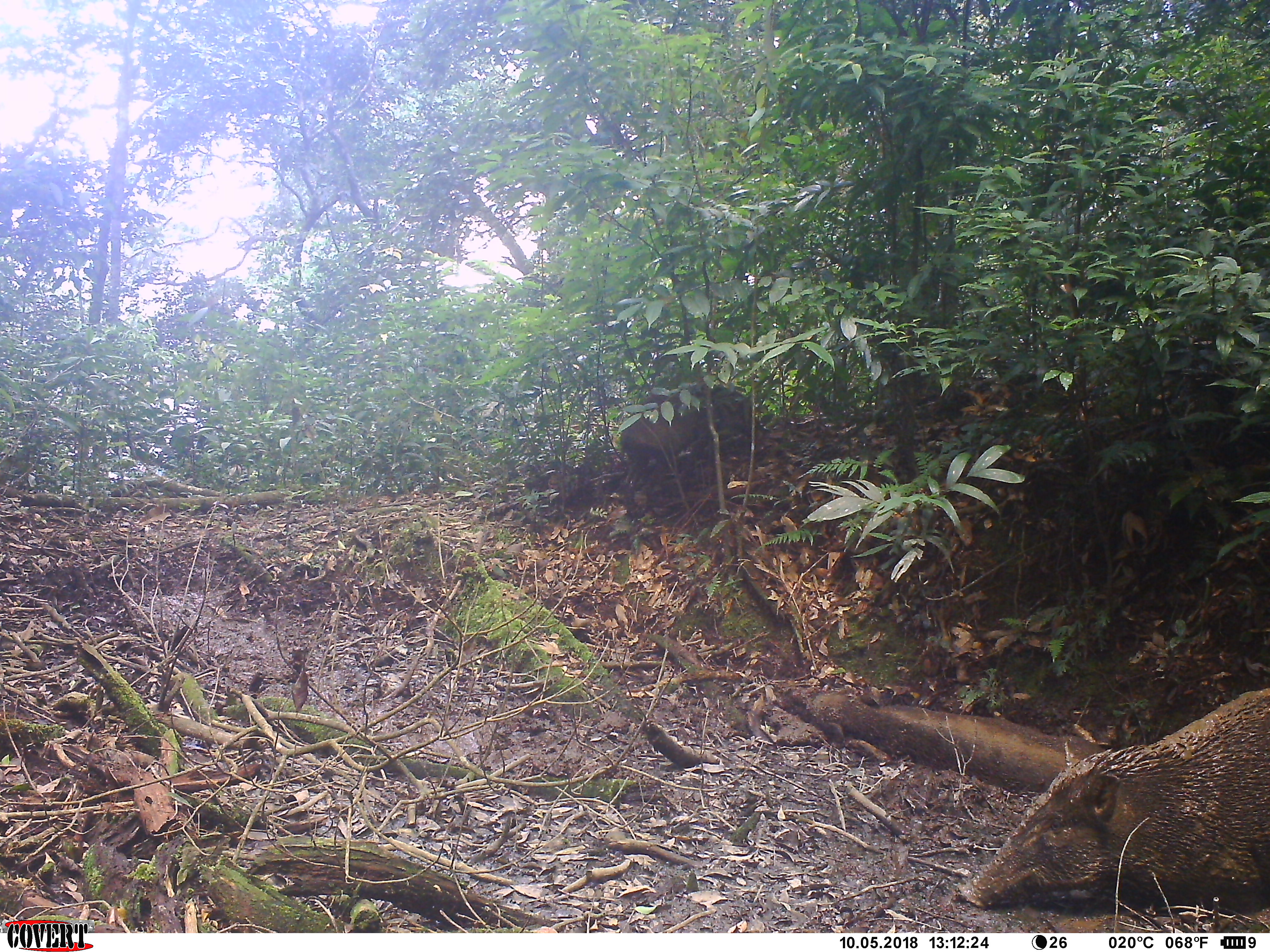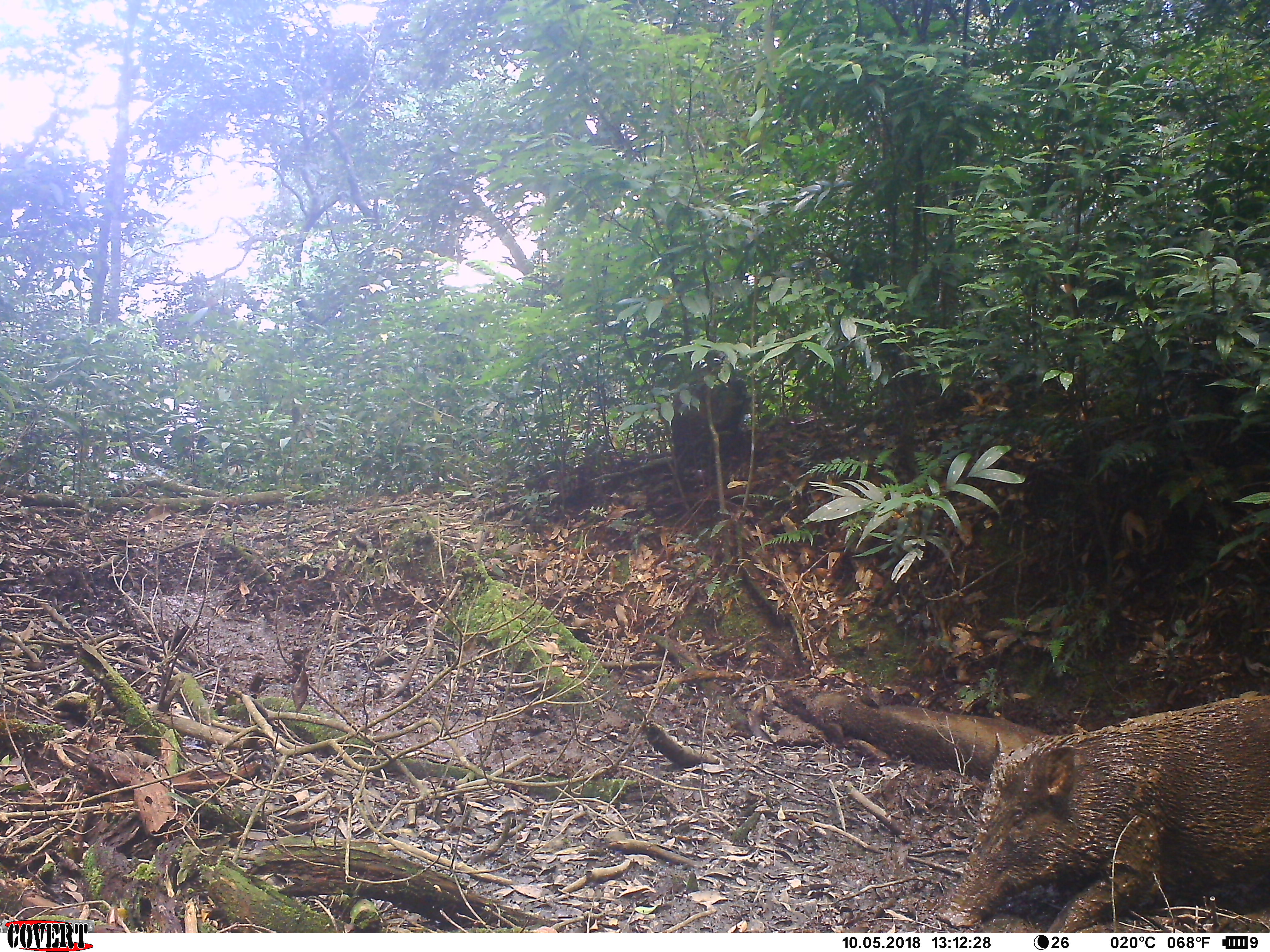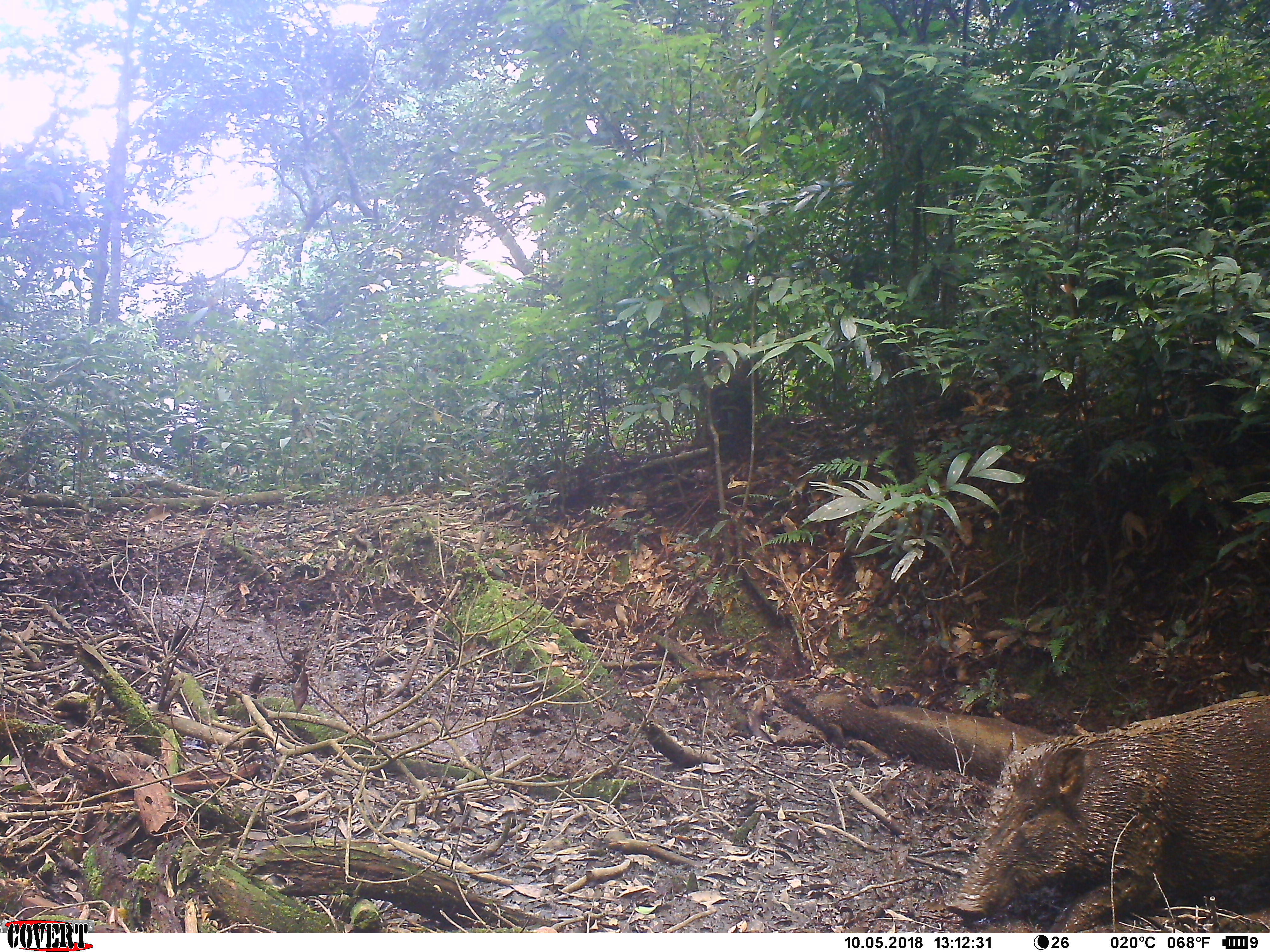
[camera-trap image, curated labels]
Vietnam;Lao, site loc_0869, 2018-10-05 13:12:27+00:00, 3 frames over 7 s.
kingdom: Animalia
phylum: Chordata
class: Mammalia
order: Artiodactyla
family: Suidae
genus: Sus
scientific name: Sus scrofa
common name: eurasian wild pig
Eurasian wild pig (Sus scrofa). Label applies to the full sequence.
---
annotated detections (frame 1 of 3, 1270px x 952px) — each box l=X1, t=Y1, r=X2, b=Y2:
eurasian wild pig: l=956, t=685, r=1270, b=919; l=615, t=381, r=768, b=510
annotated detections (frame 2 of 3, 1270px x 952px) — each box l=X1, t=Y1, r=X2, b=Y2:
eurasian wild pig: l=937, t=699, r=1270, b=933; l=668, t=377, r=750, b=464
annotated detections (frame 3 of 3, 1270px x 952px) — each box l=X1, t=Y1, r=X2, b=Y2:
eurasian wild pig: l=946, t=693, r=1270, b=933; l=699, t=349, r=760, b=451